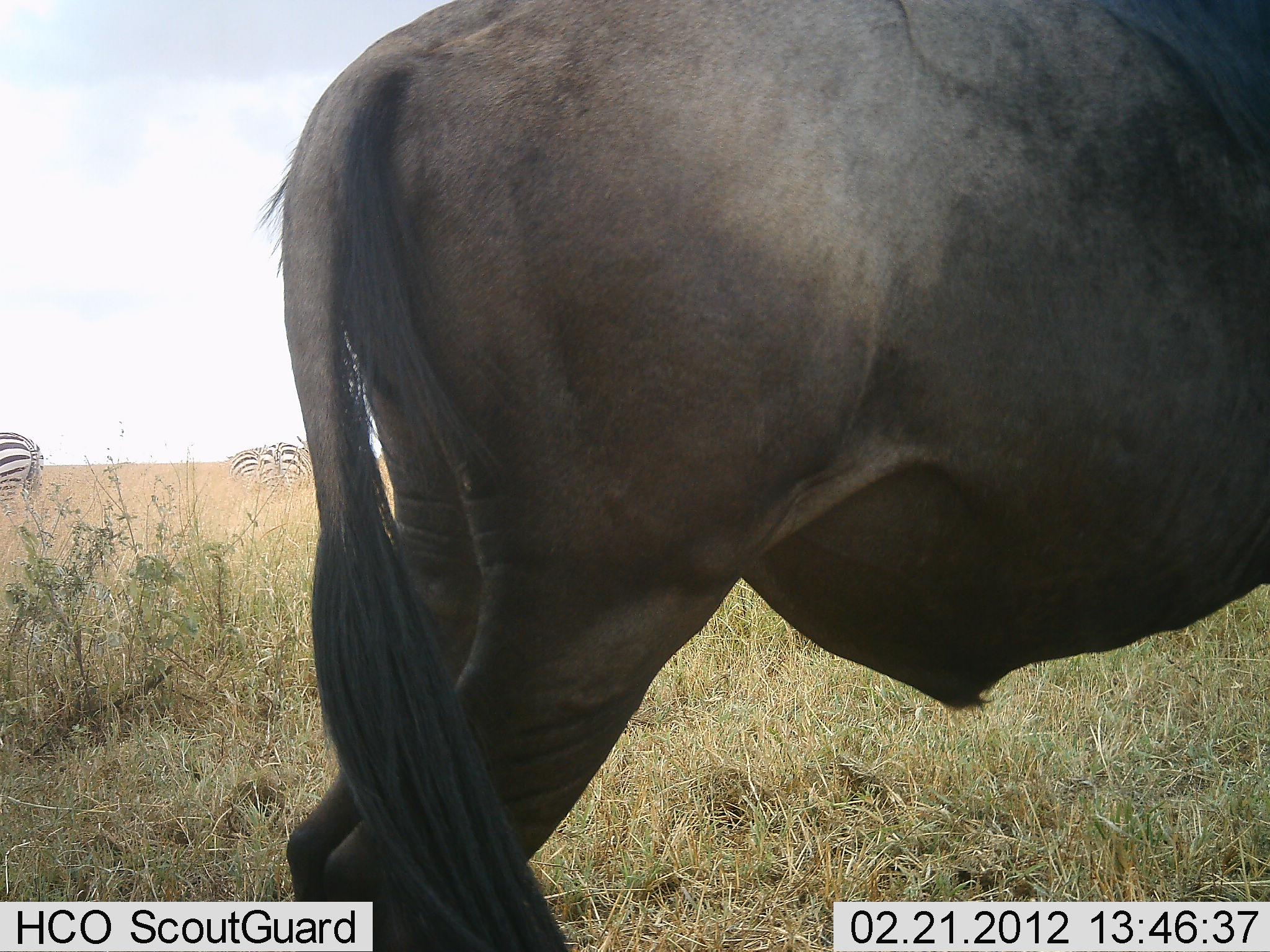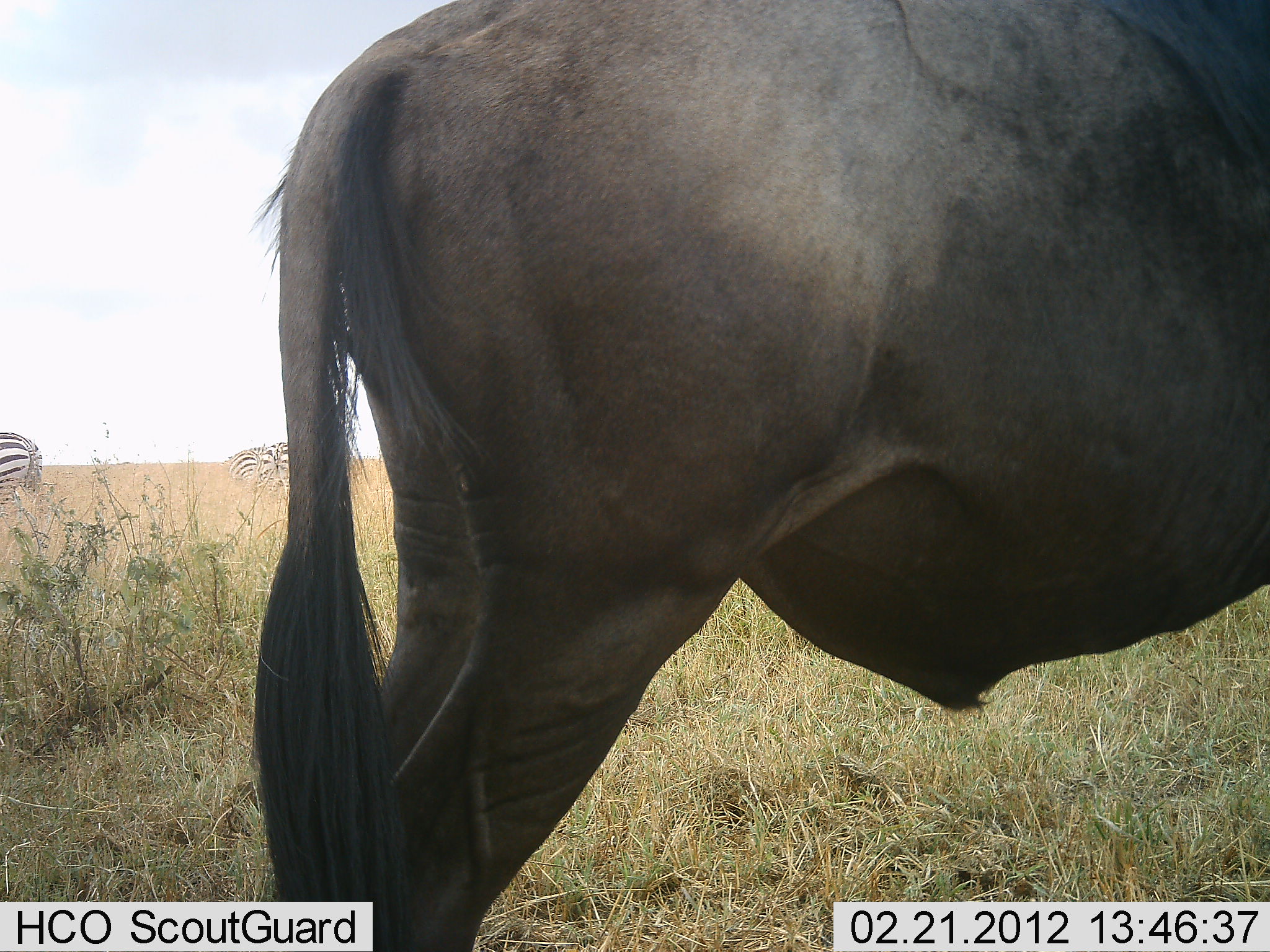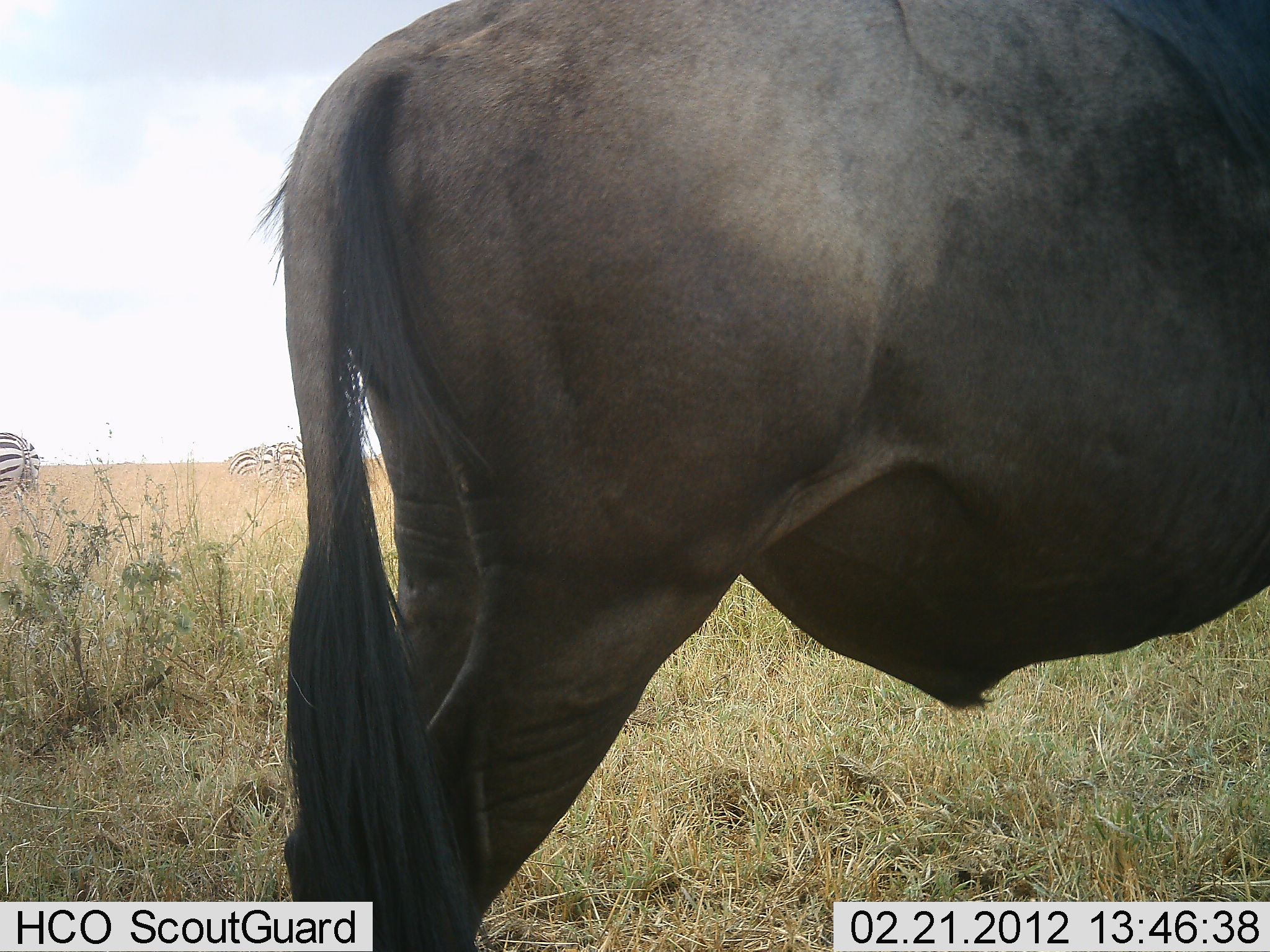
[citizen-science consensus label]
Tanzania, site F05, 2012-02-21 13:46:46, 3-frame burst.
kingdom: Animalia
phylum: Chordata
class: Mammalia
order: Artiodactyla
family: Bovidae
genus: Connochaetes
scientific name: Connochaetes taurinus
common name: blue wildebeest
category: wildebeest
Wildebeest (blue wildebeest) (Connochaetes taurinus), count 1. Behavior (volunteer vote fractions): standing 100%, resting 0%, moving 0%, interacting 0%. Young present (vote fraction): 0%. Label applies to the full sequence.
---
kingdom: Animalia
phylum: Chordata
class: Mammalia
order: Perissodactyla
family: Equidae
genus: Equus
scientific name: Equus quagga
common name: plains zebra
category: zebra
Zebra (plains zebra) (Equus quagga), count 3. Behavior (volunteer vote fractions): standing 87%, resting 0%, moving 0%, interacting 0%. Young present (vote fraction): 0%. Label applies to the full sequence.